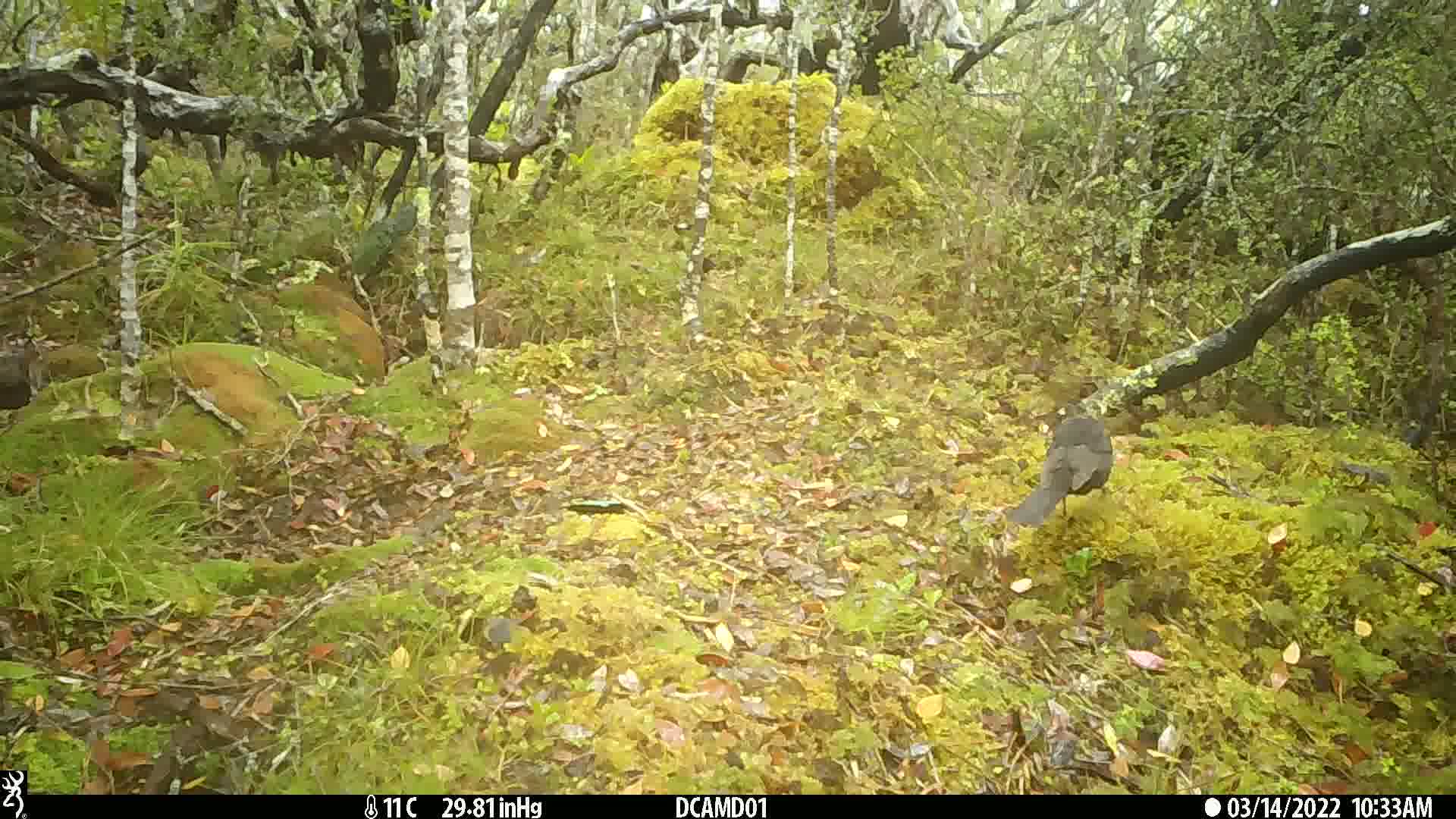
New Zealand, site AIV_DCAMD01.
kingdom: Animalia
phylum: Chordata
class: Aves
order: Passeriformes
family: Turdidae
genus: Turdus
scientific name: Turdus merula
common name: eurasian blackbird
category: blackbird